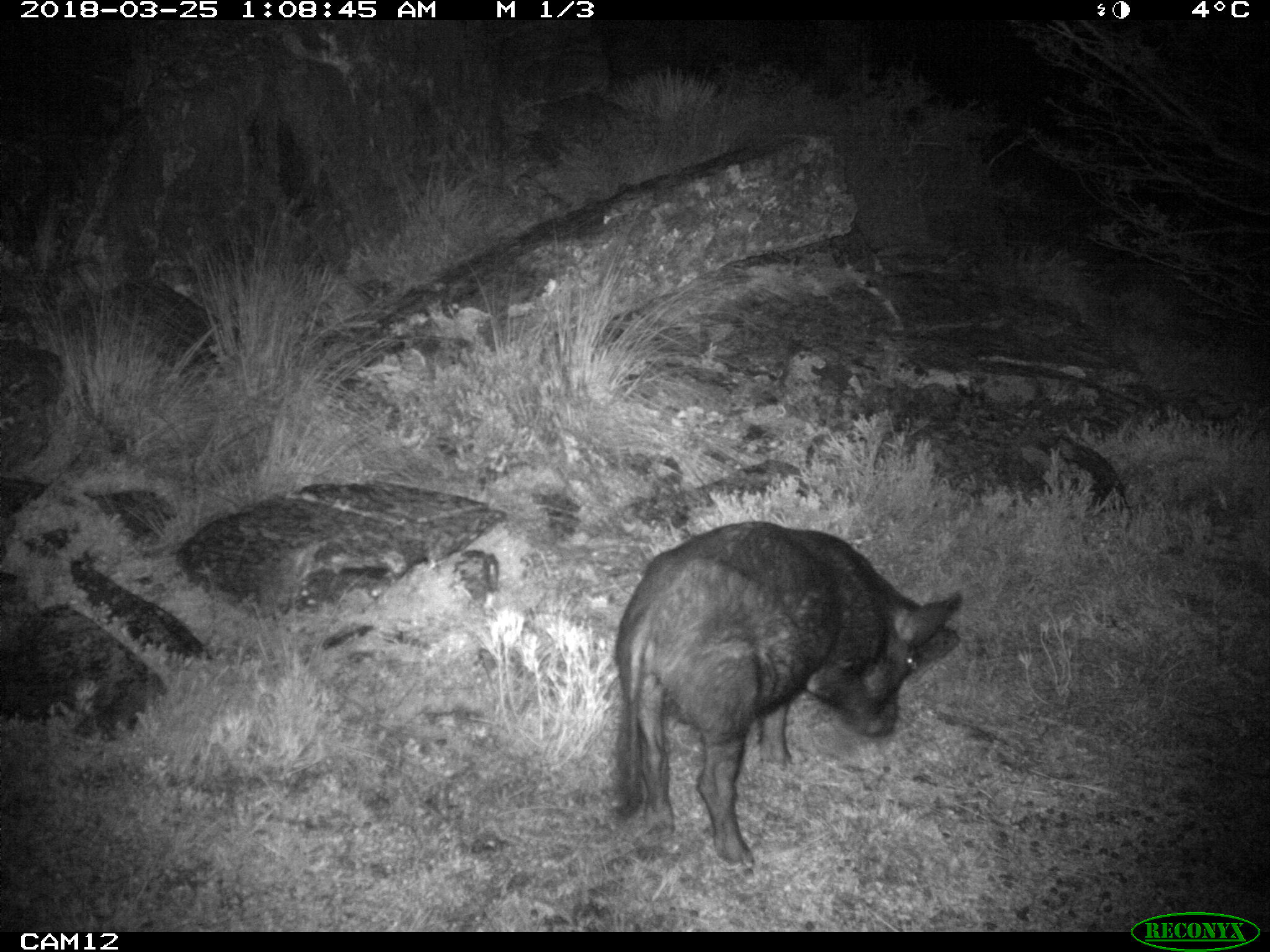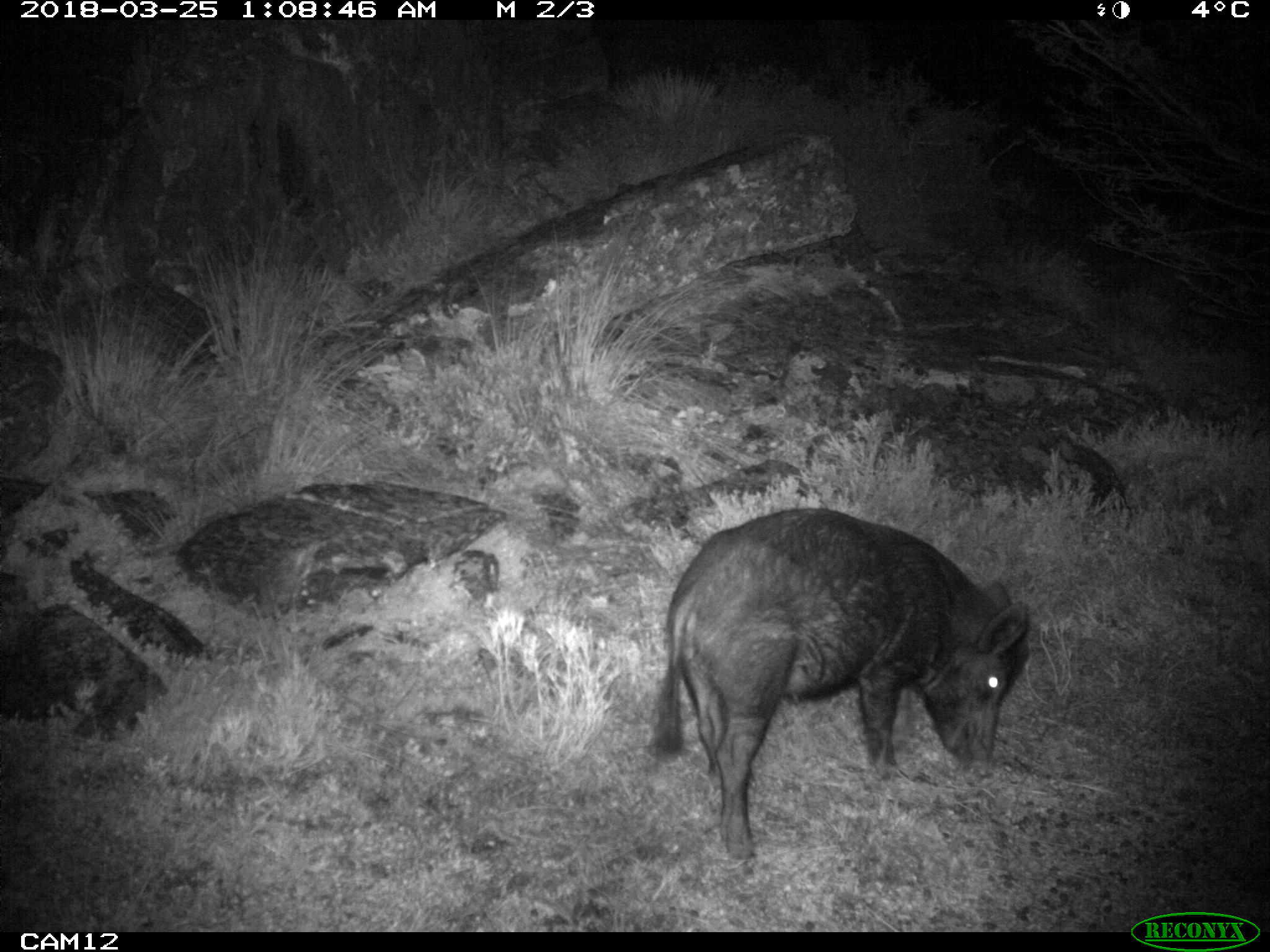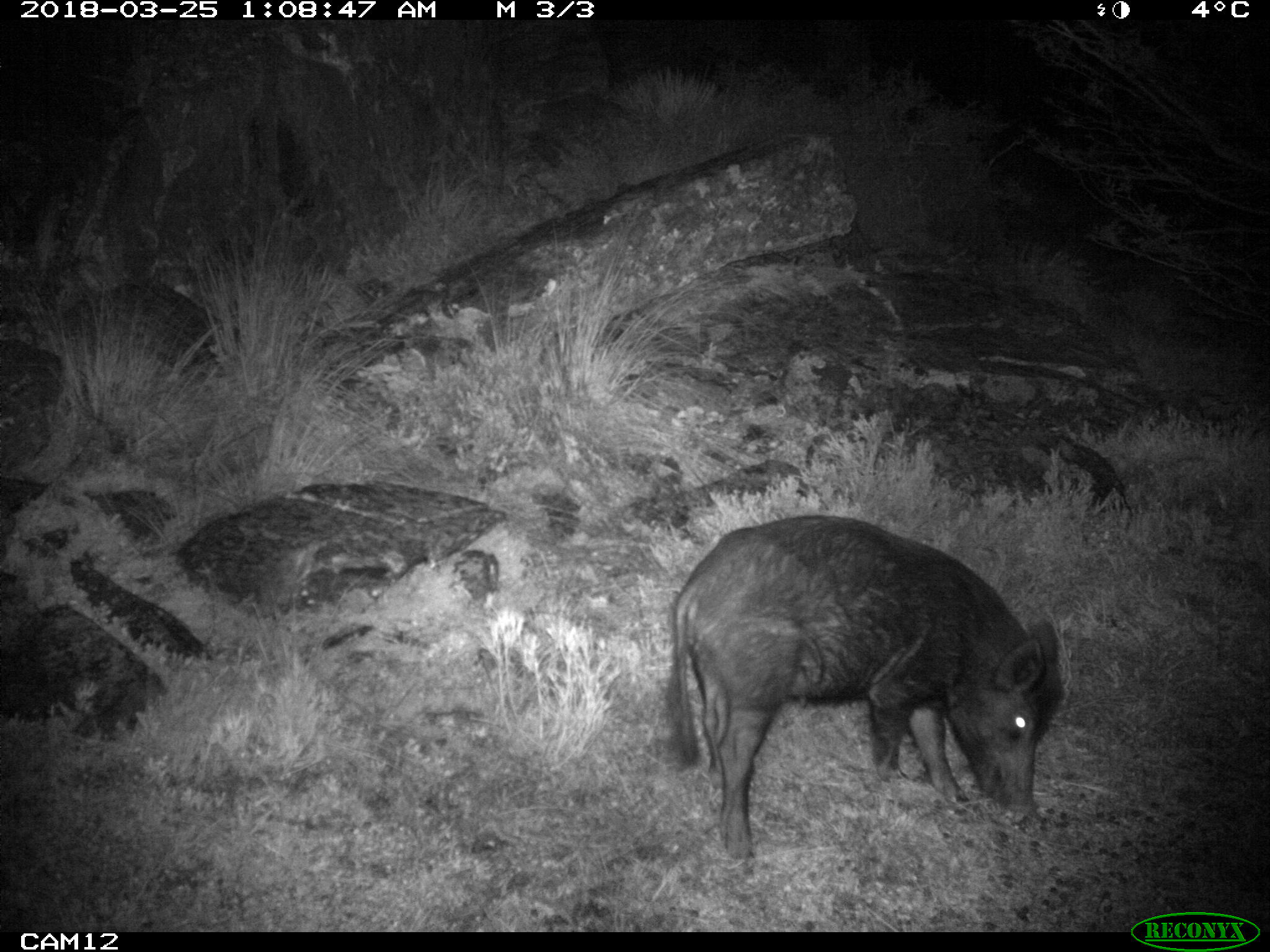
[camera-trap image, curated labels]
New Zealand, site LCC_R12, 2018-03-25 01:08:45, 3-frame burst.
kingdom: Animalia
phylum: Chordata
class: Mammalia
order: Artiodactyla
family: Suidae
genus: Sus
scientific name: Sus scrofa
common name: pig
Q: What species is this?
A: Pig (Sus scrofa).